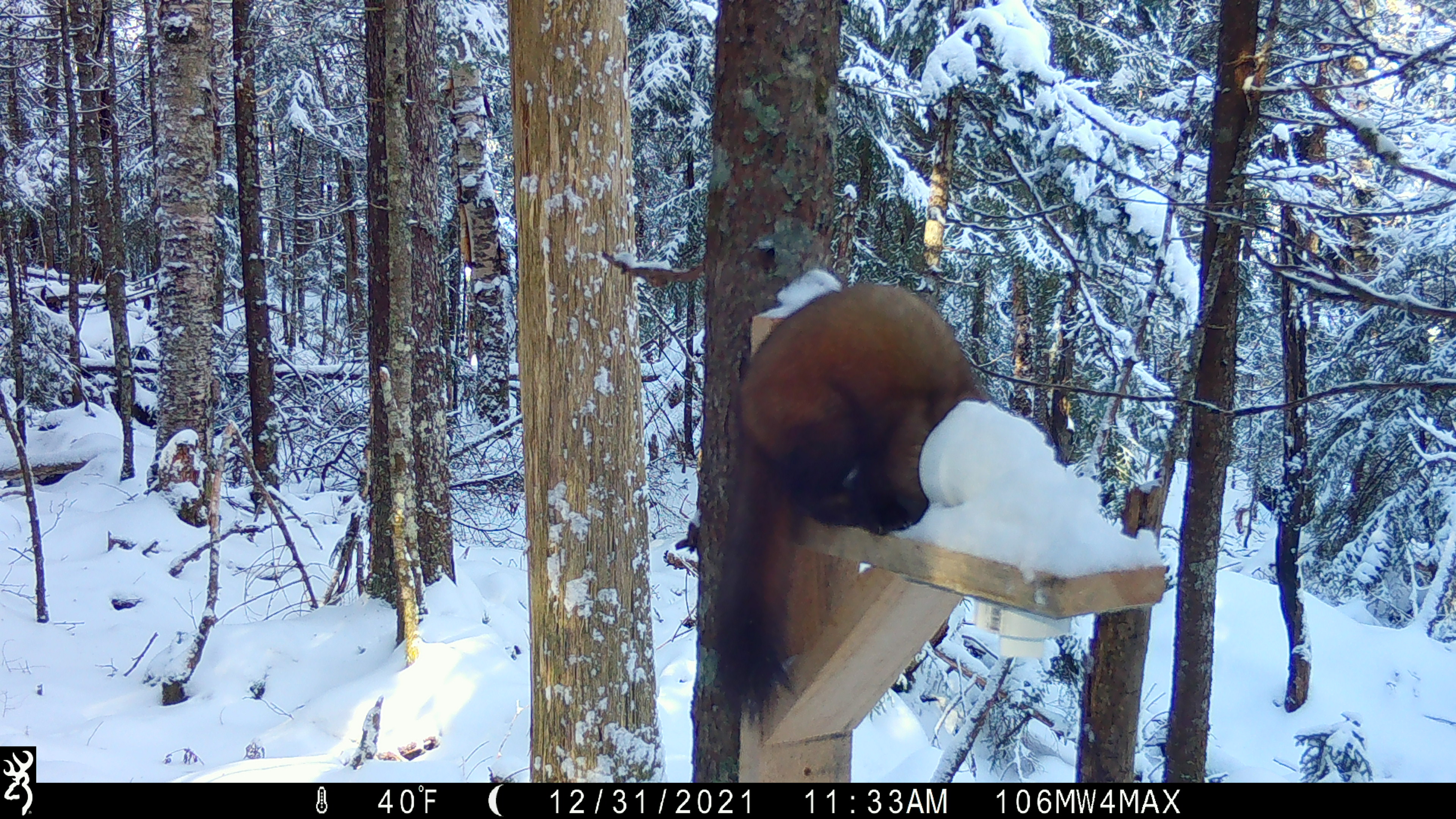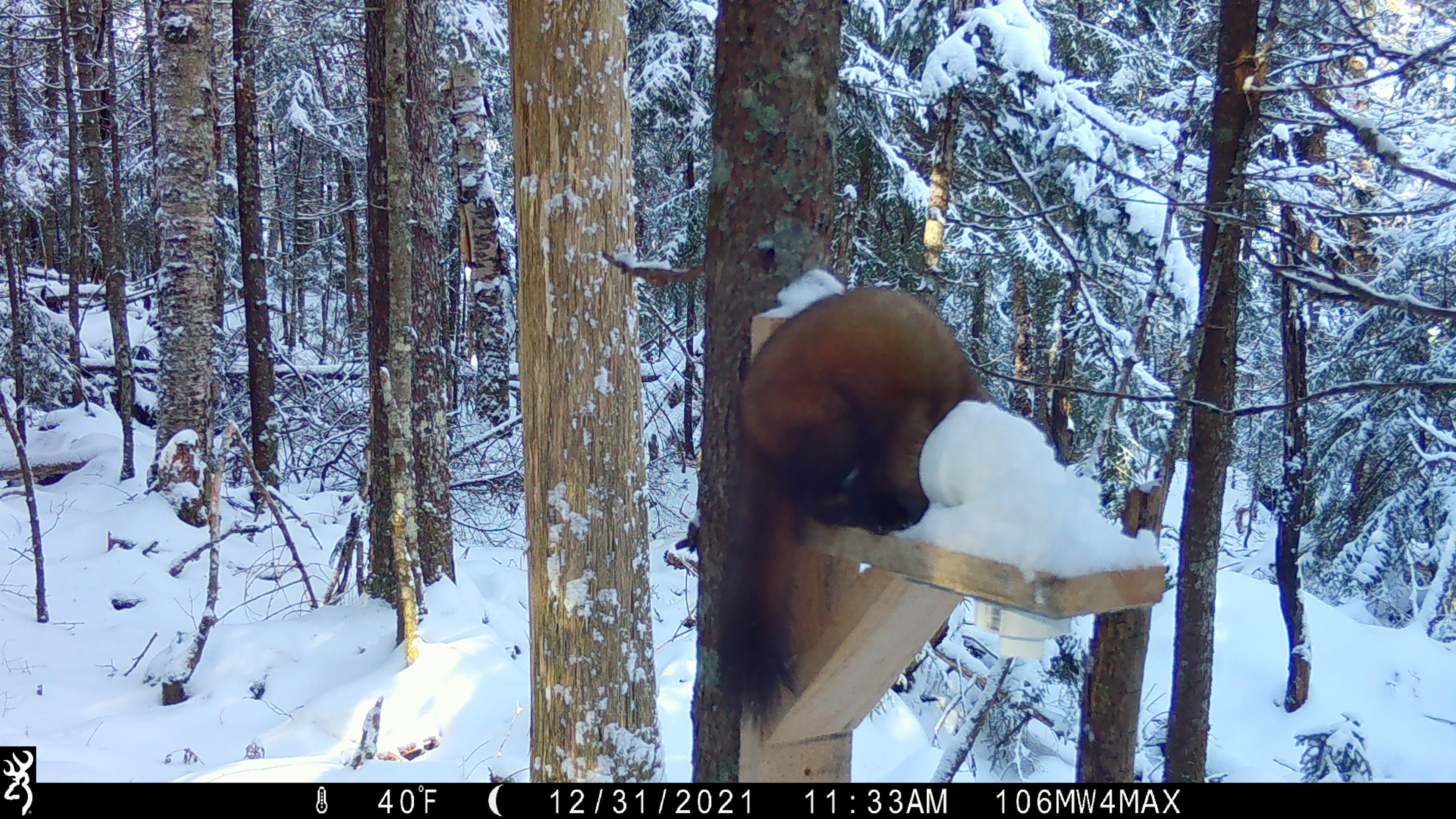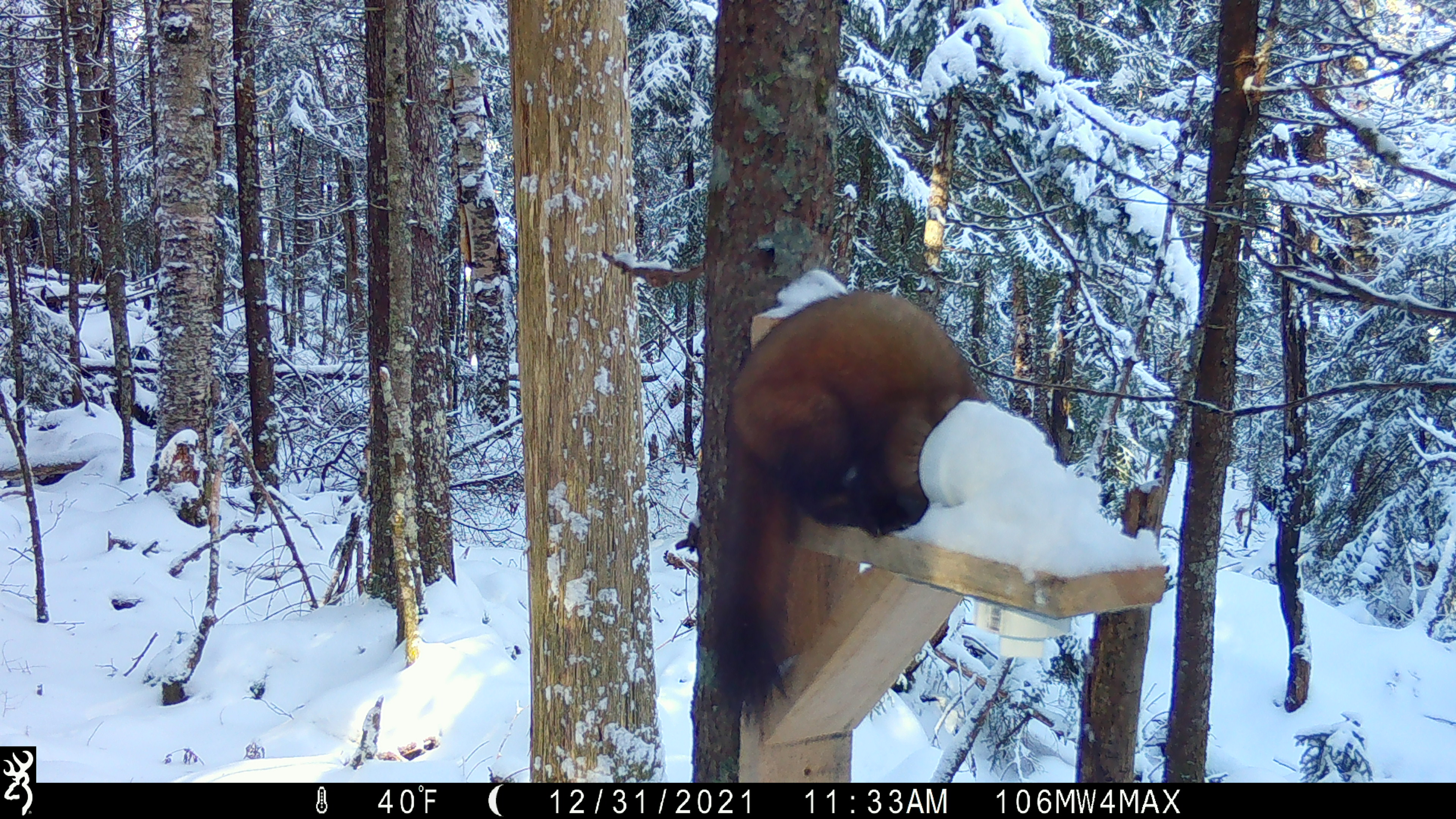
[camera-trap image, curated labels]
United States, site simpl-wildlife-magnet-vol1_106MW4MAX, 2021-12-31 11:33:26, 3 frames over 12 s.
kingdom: Animalia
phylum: Chordata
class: Mammalia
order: Carnivora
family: Mustelidae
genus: Martes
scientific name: Martes americana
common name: american marten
American marten (Martes americana).